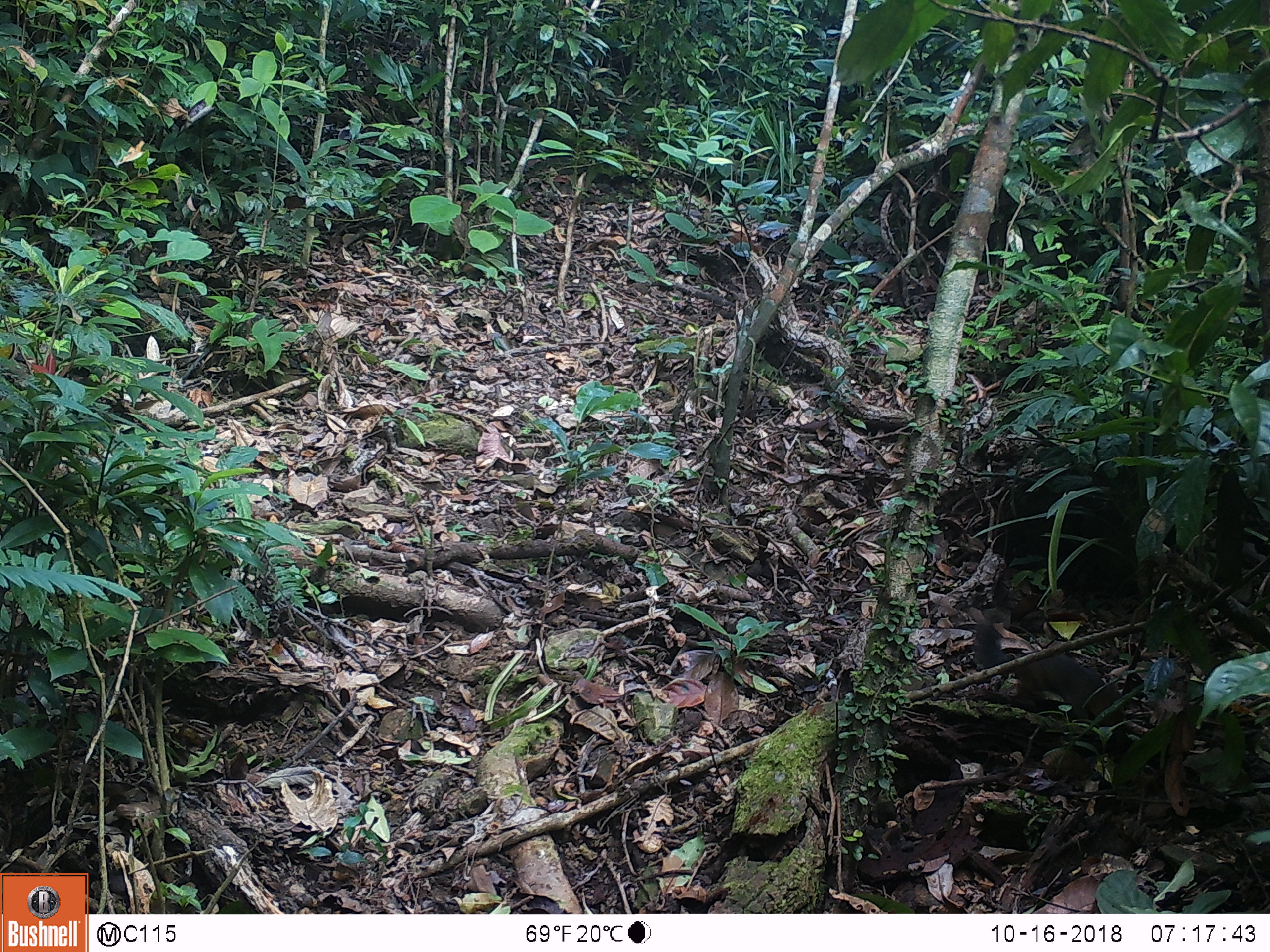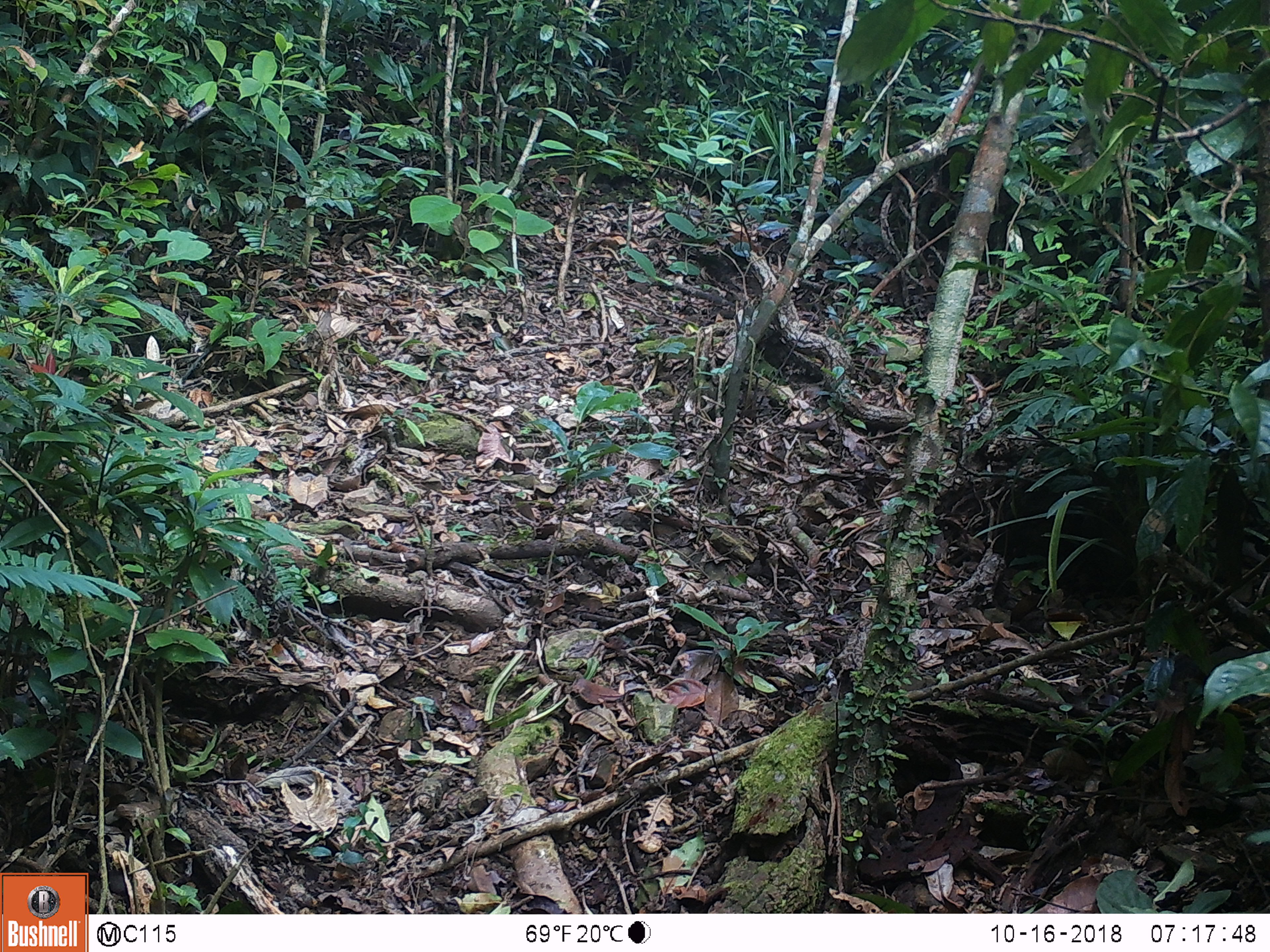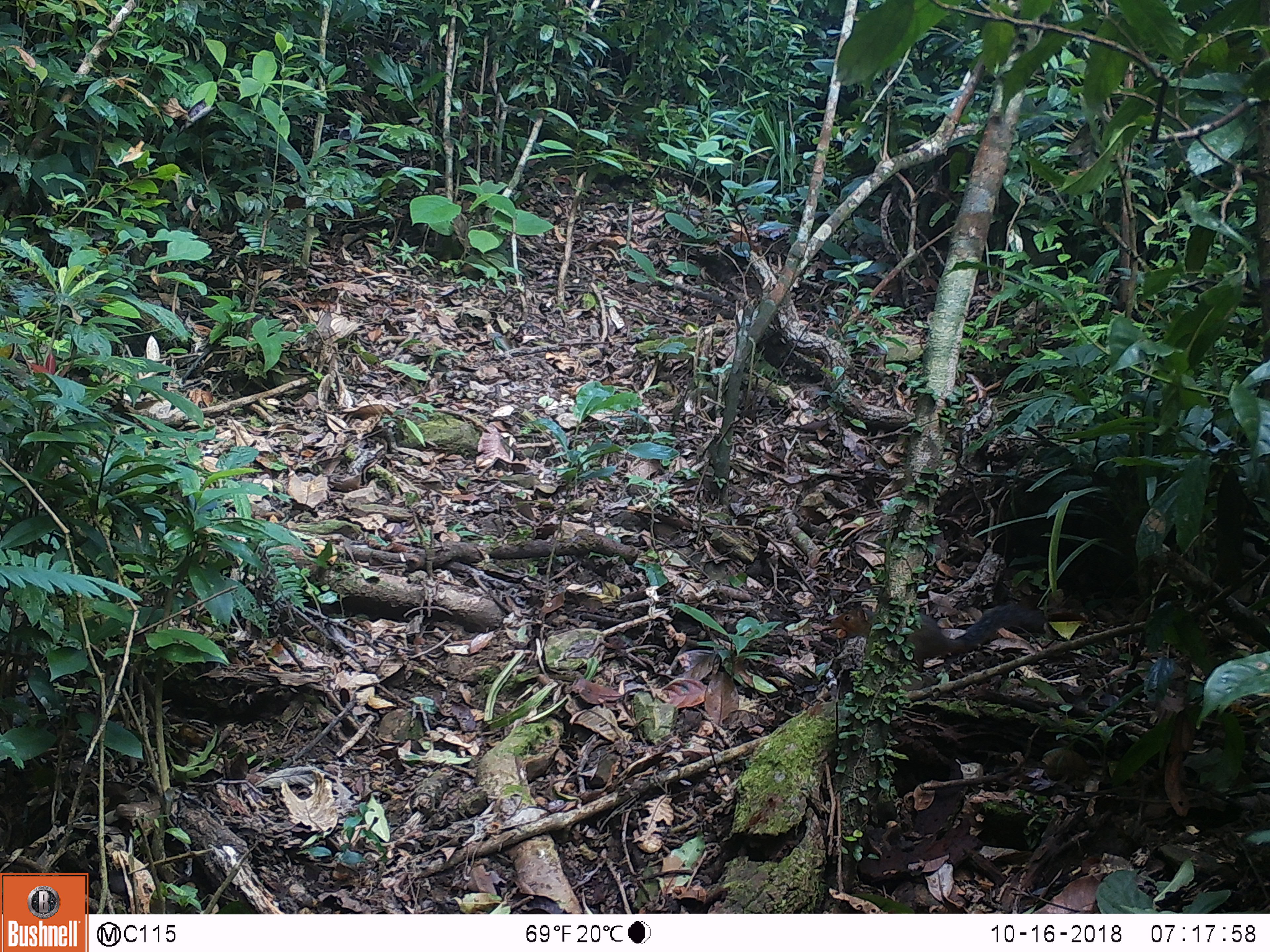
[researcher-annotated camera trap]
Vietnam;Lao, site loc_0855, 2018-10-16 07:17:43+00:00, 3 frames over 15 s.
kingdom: Animalia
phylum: Chordata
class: Mammalia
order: Rodentia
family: Sciuridae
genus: Dremomys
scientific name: Dremomys rufigenis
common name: red-cheeked squirrel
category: red cheeked squirrel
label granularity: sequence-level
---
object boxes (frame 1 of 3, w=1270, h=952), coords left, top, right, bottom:
red cheeked squirrel: 971, 605, 1127, 737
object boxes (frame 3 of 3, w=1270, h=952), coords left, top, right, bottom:
red cheeked squirrel: 827, 601, 1046, 673